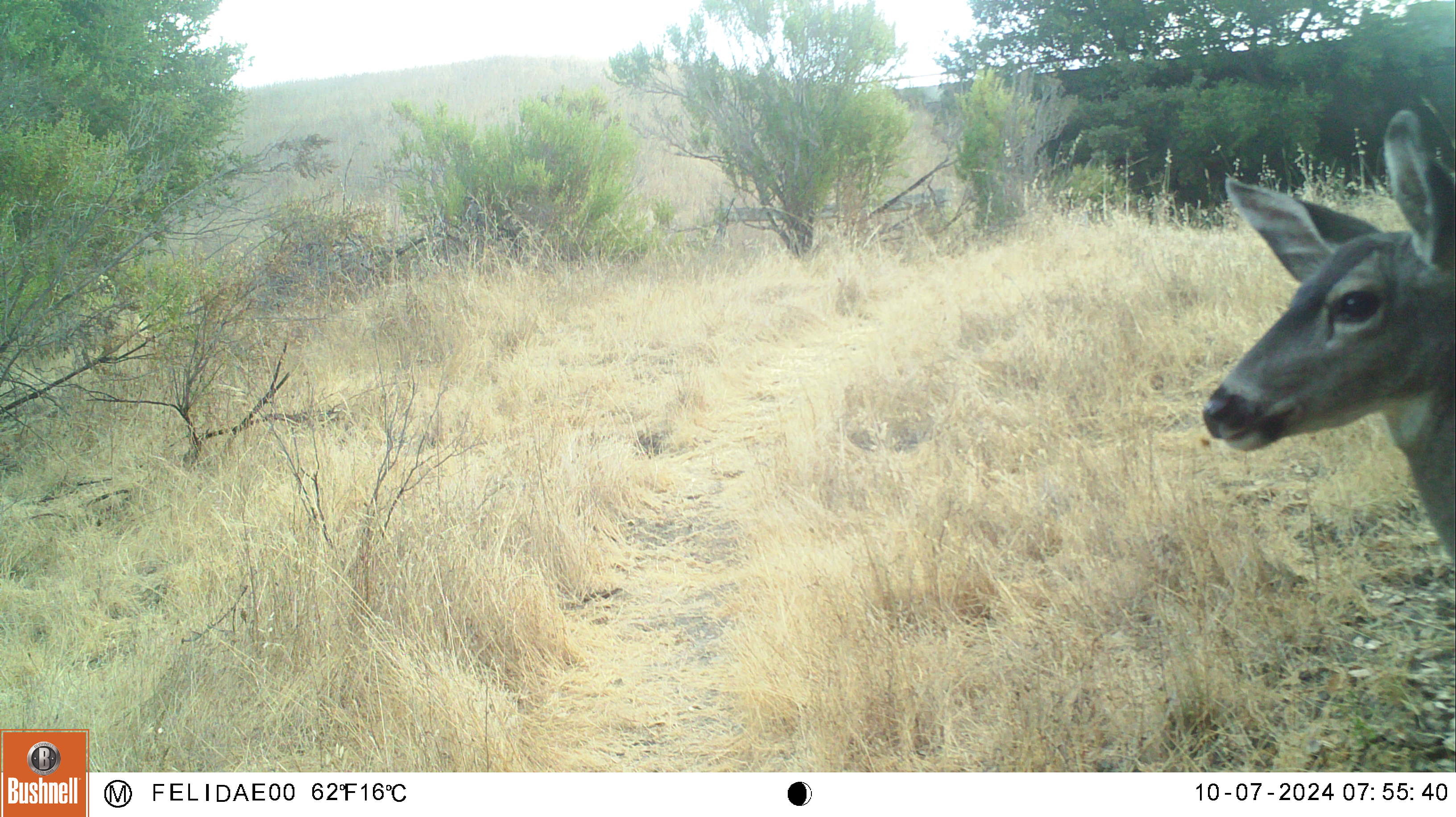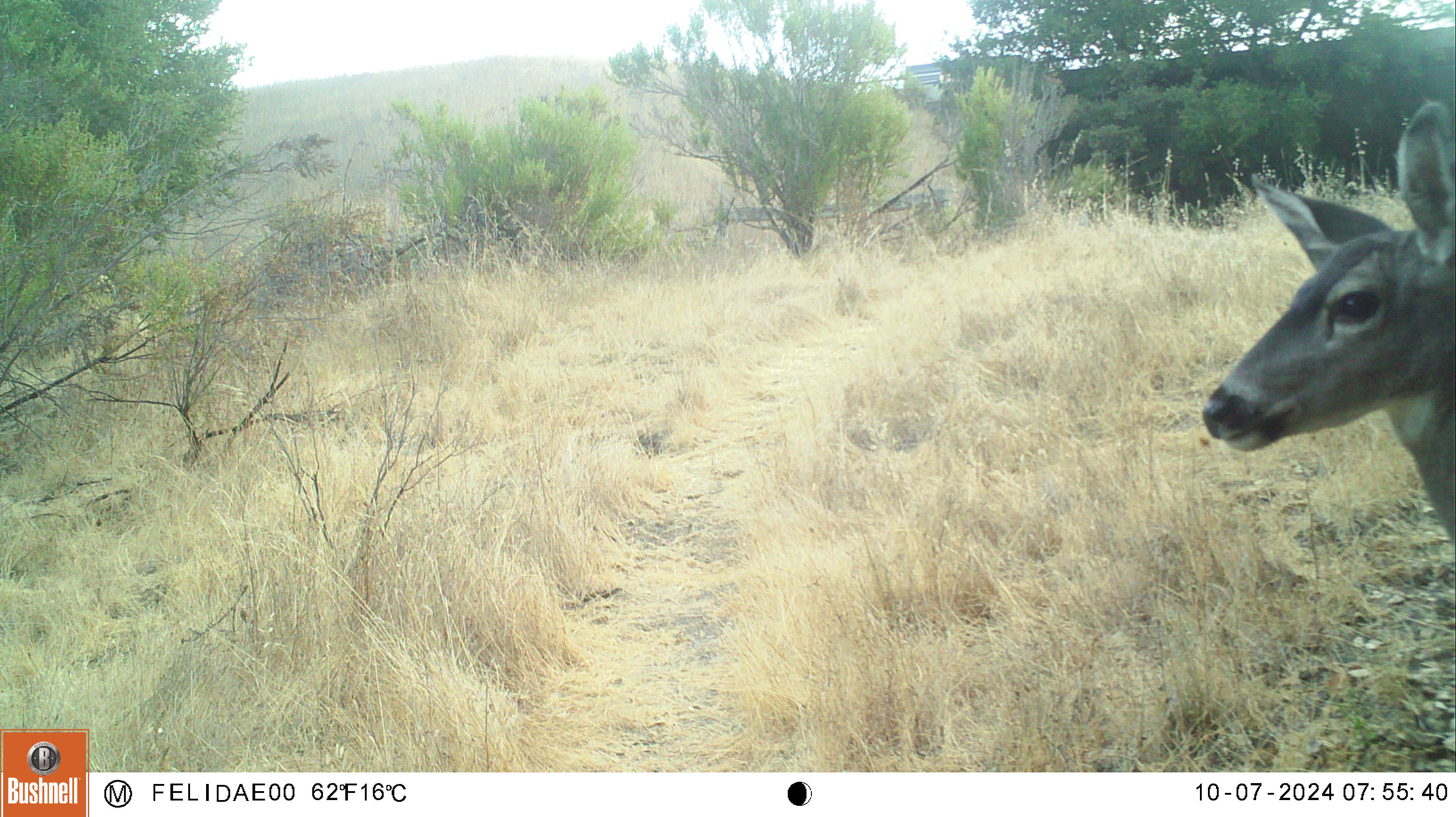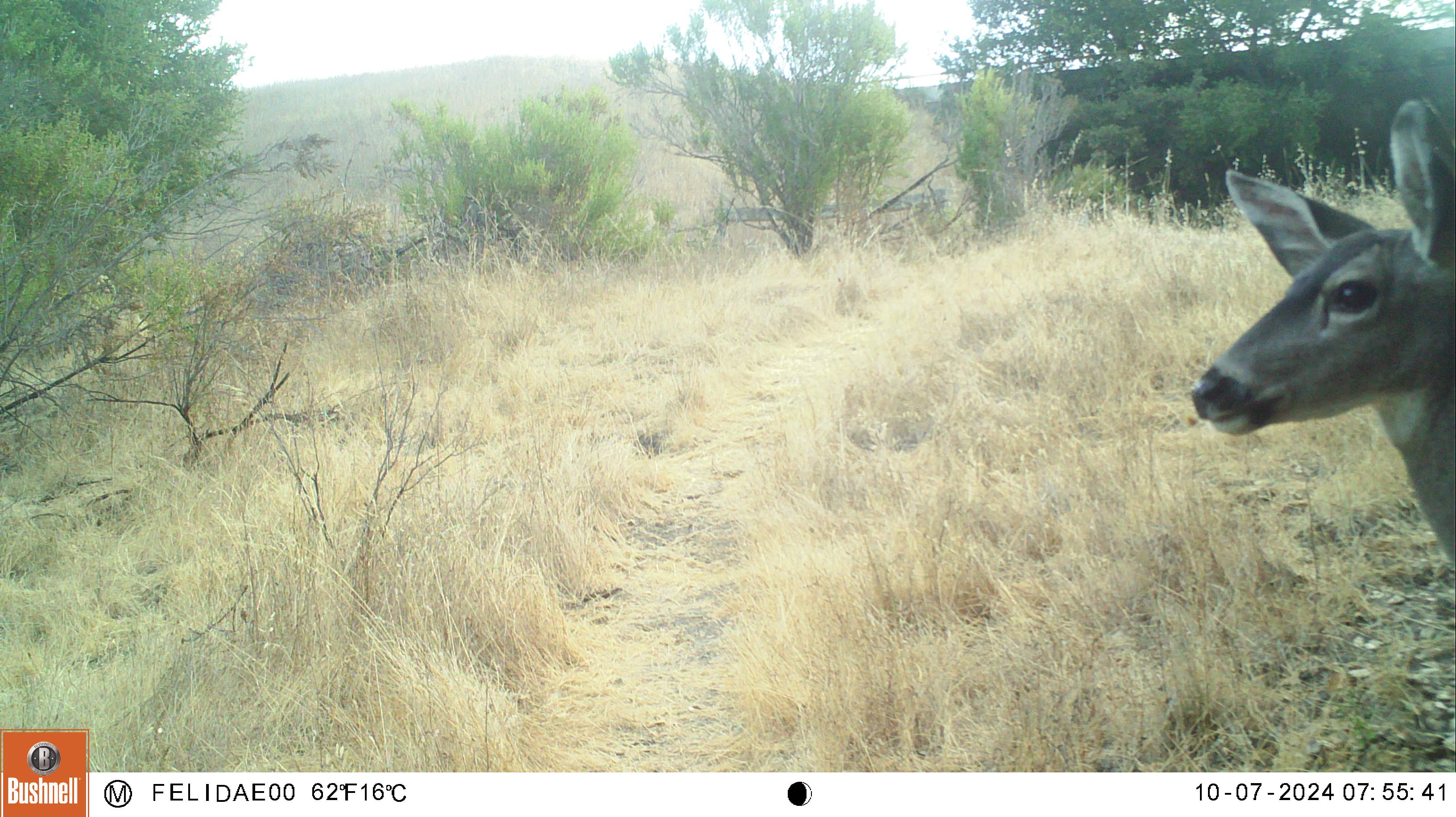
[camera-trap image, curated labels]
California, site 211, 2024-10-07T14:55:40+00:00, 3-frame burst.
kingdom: Animalia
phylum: Chordata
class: Mammalia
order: Artiodactyla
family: Cervidae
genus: Odocoileus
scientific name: Odocoileus hemionus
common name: mule deer